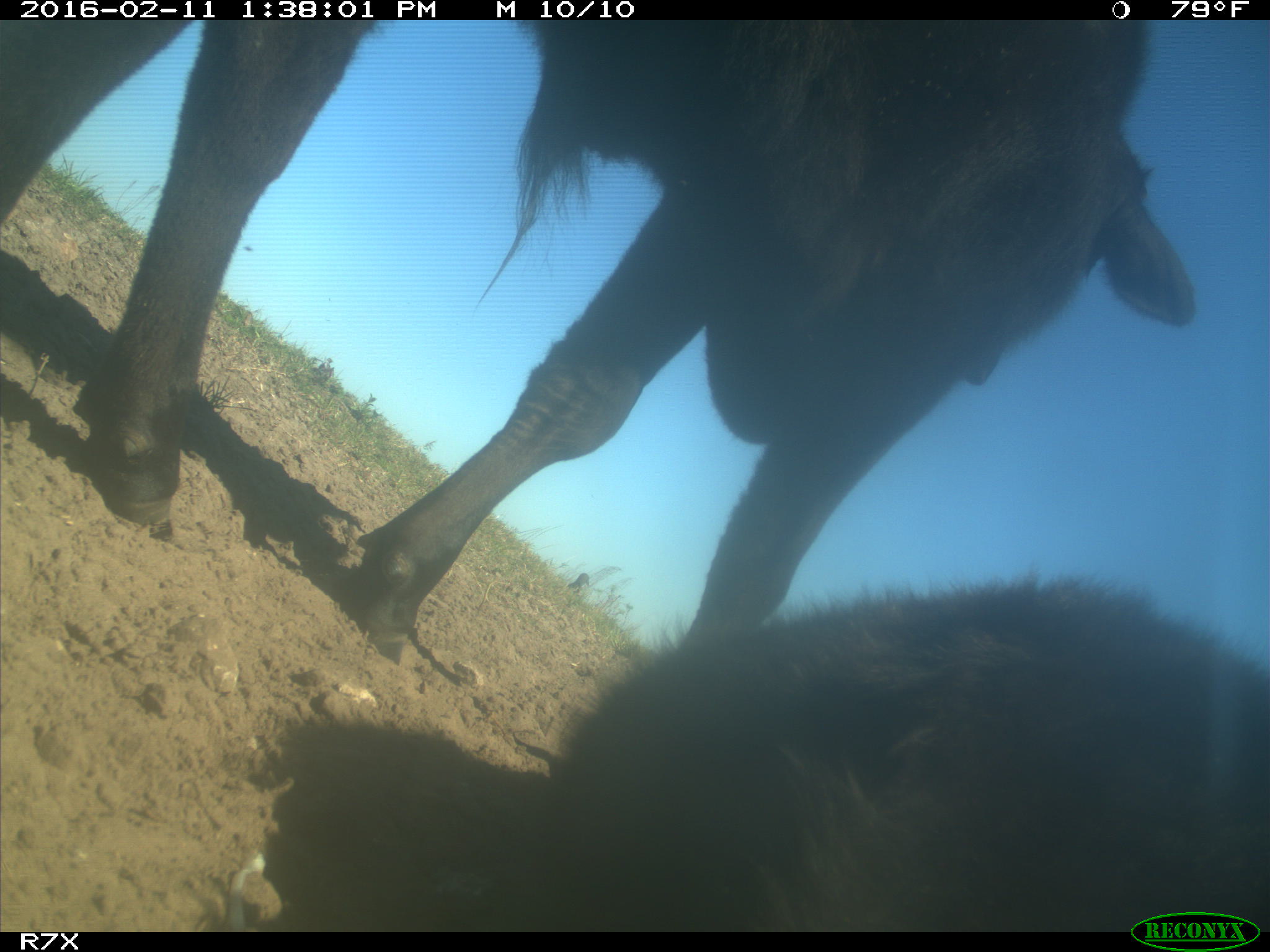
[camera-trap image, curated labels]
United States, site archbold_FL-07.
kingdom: Animalia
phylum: Chordata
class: Mammalia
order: Artiodactyla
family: Bovidae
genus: Bos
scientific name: Bos taurus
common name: domestic cow